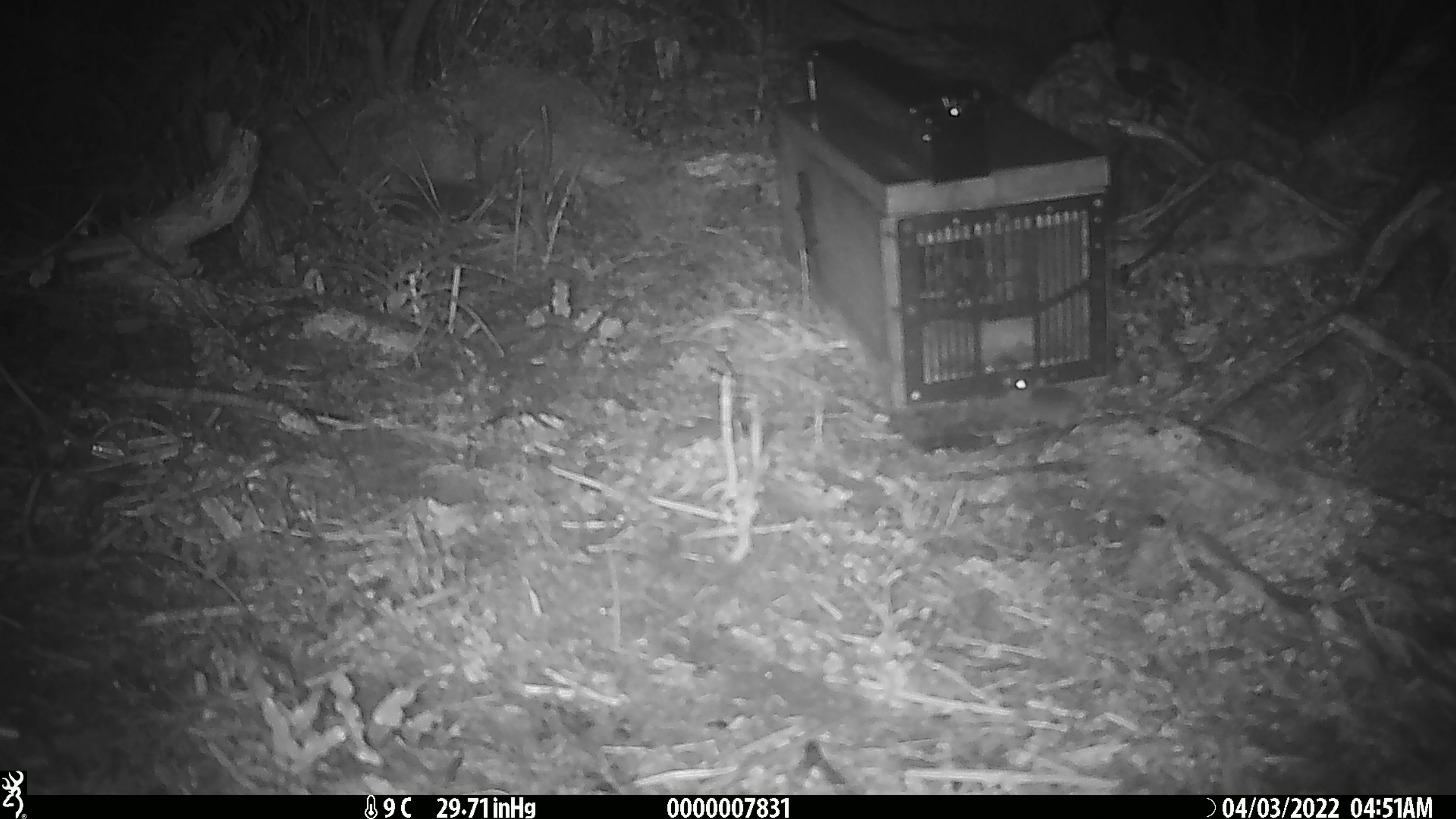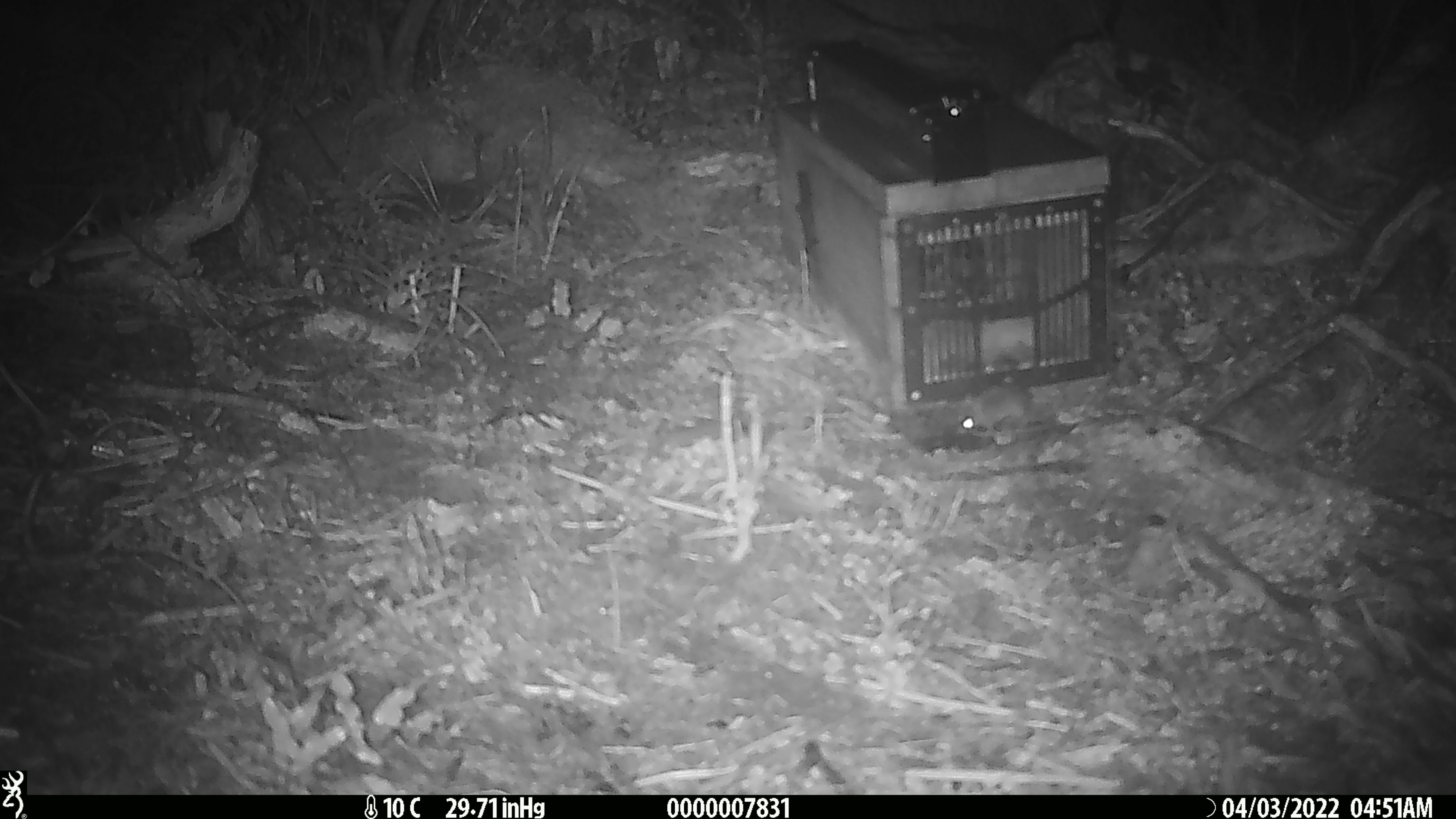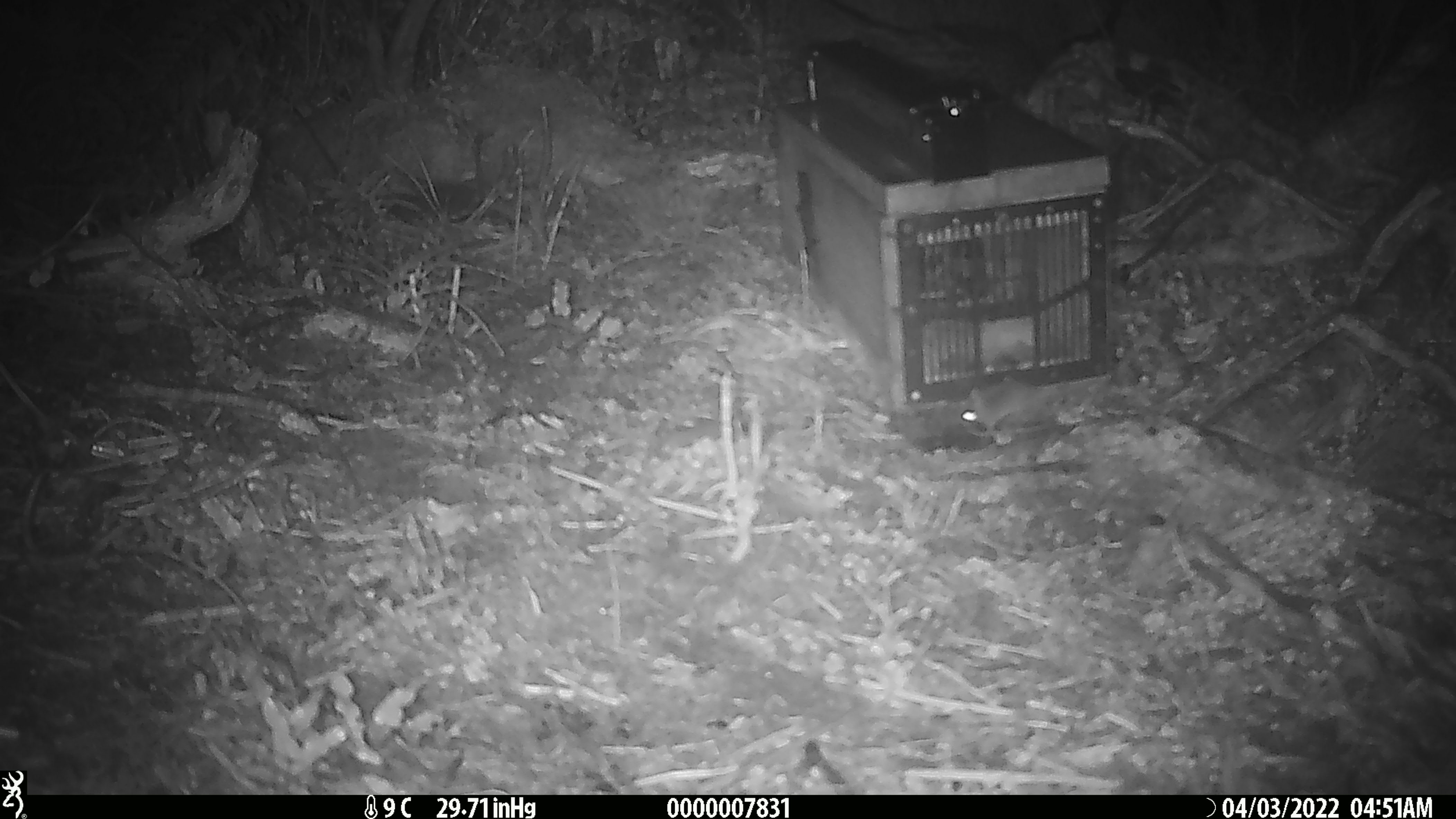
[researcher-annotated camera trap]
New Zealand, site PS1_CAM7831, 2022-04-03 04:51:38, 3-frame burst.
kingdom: Animalia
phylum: Chordata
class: Mammalia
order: Rodentia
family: Muridae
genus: Mus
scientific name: Mus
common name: mouse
Mouse (Mus).